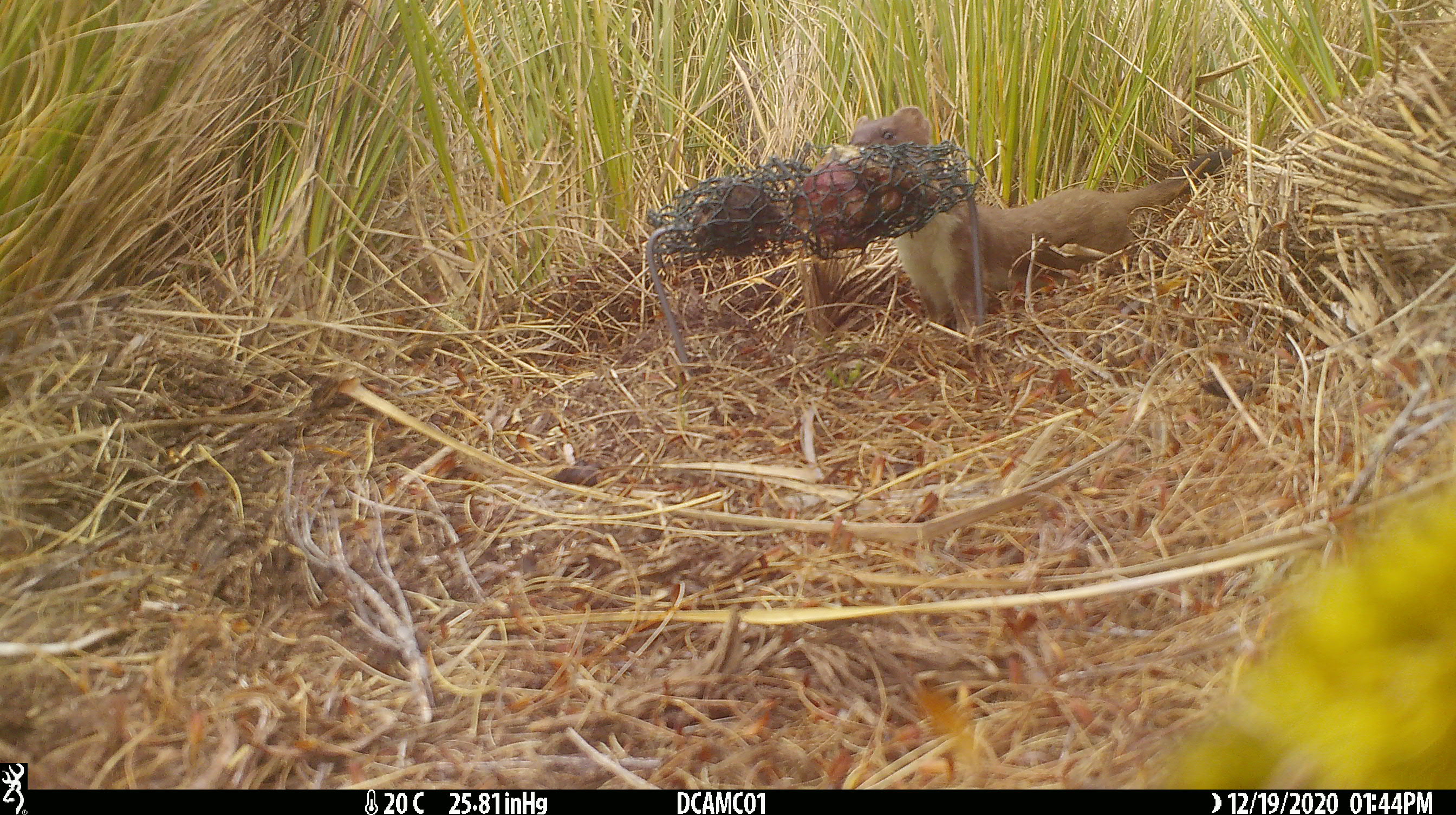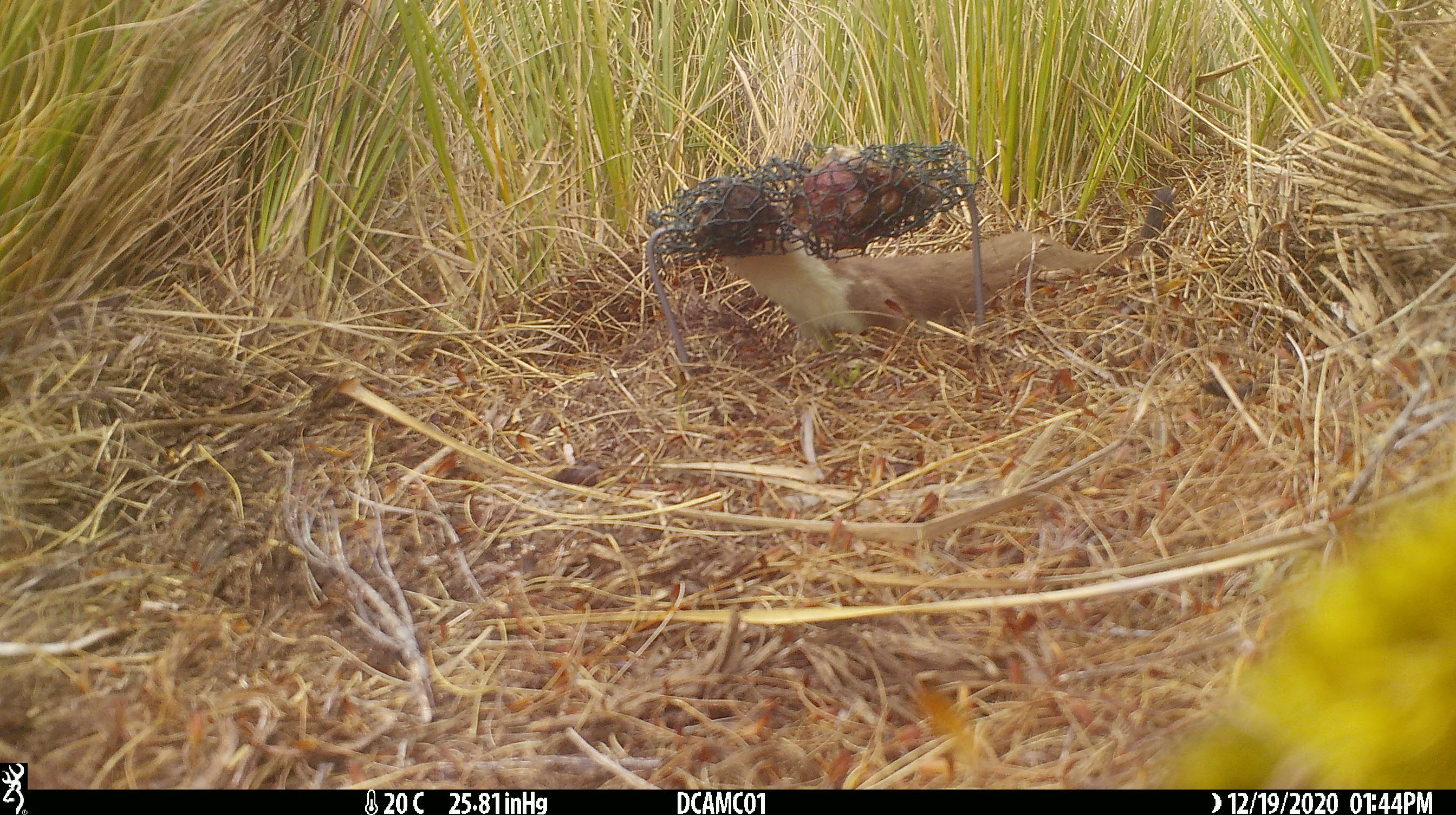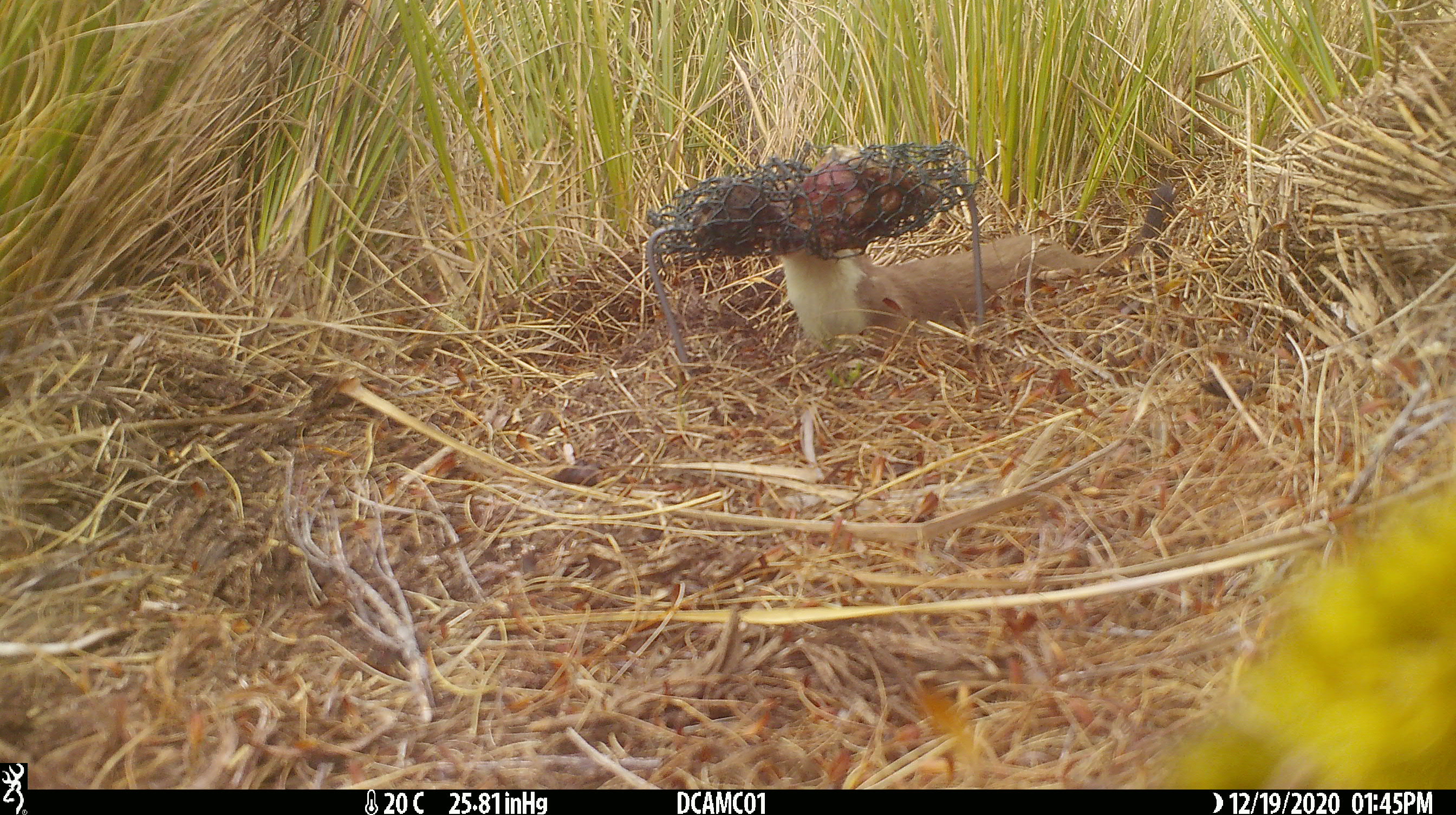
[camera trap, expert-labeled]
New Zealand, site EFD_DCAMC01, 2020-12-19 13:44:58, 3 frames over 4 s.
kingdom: Animalia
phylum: Chordata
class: Mammalia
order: Carnivora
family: Mustelidae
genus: Mustela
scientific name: Mustela erminea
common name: stoat